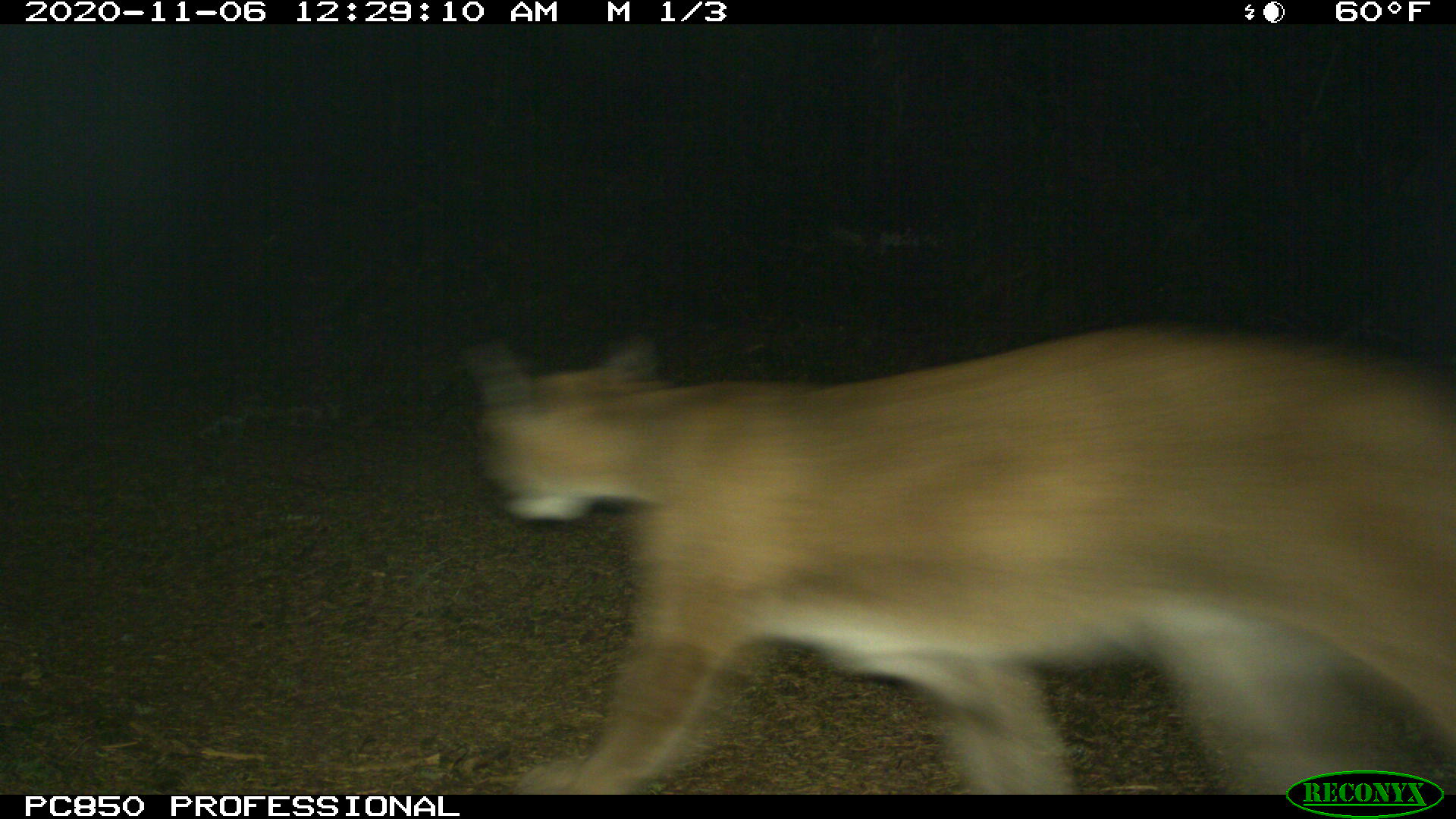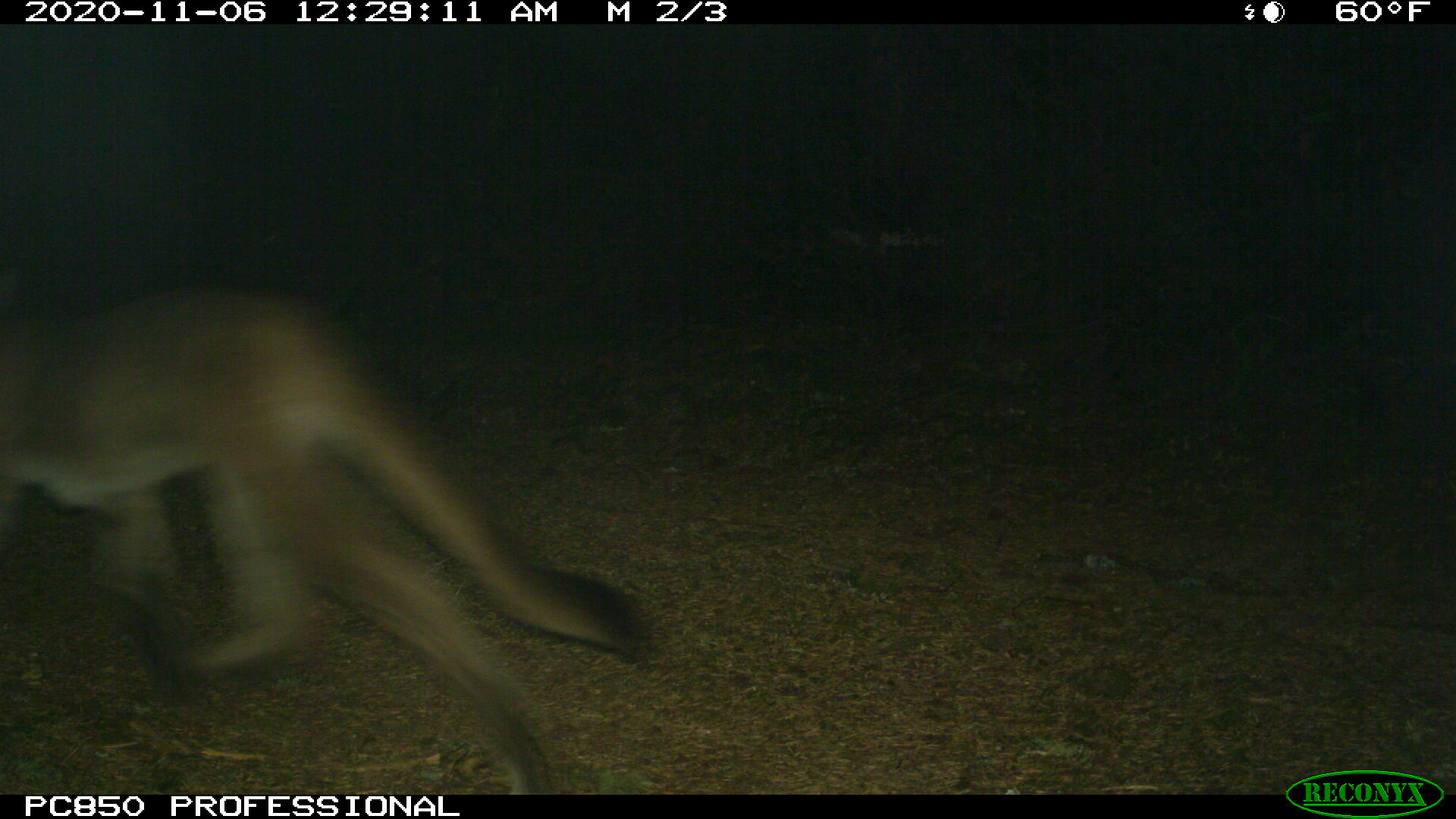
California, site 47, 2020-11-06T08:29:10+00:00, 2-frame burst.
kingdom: Animalia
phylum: Chordata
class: Mammalia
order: Carnivora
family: Felidae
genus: Puma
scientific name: Puma concolor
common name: puma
Puma (Puma concolor).